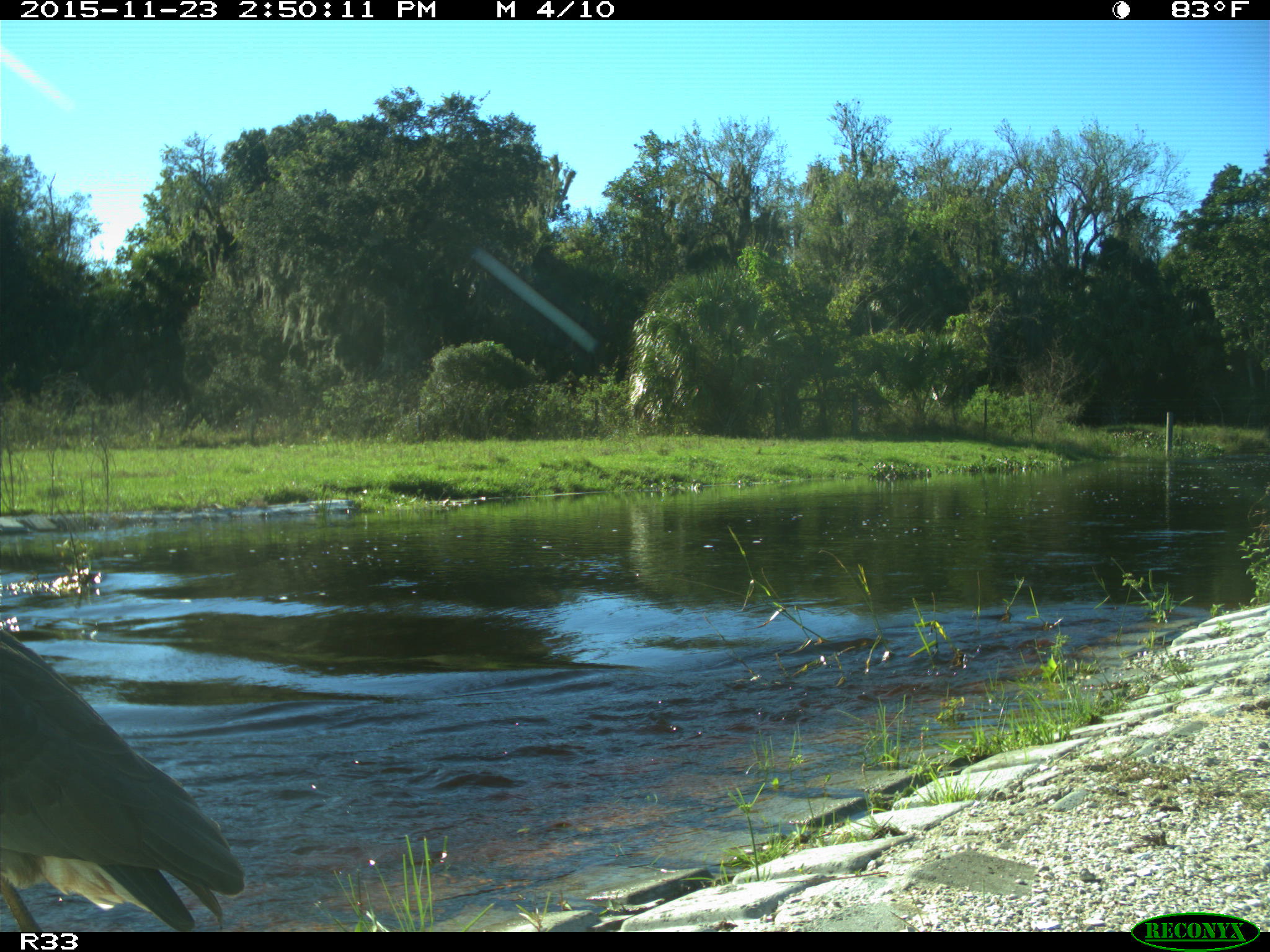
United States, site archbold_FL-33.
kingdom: Animalia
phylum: Chordata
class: Aves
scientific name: Aves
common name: birds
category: unidentified bird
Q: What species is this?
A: Unidentified bird (birds) (Aves).